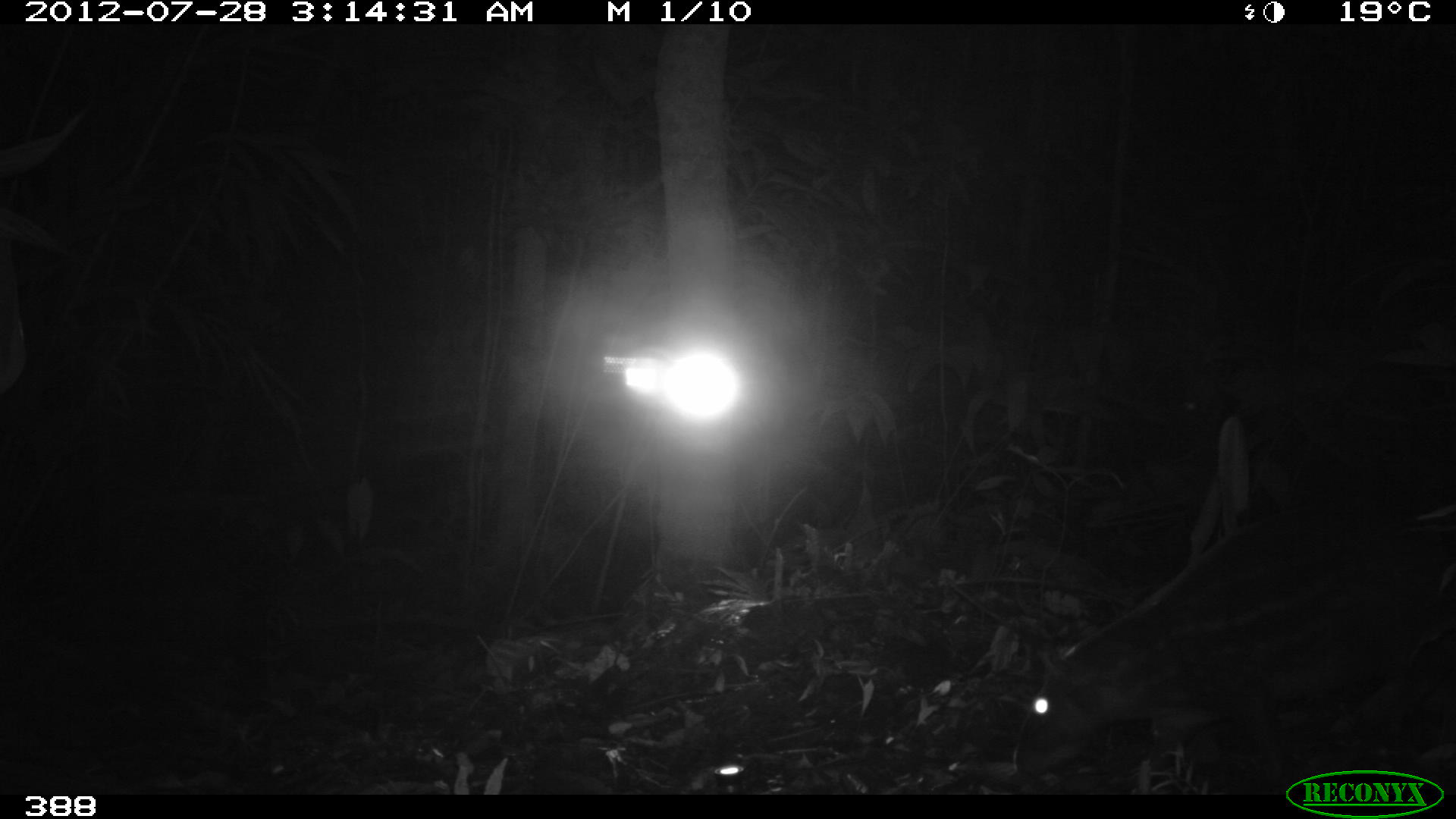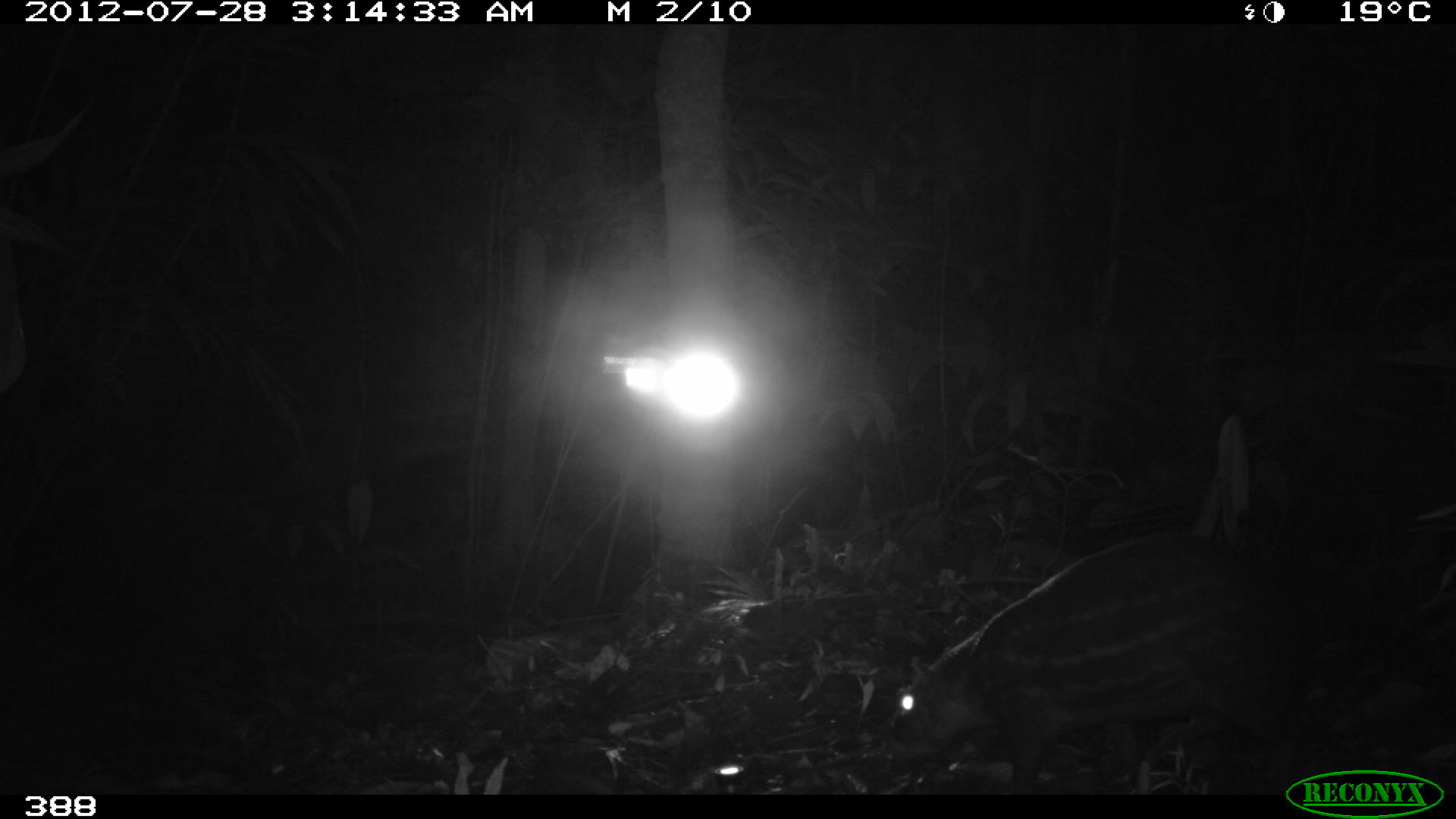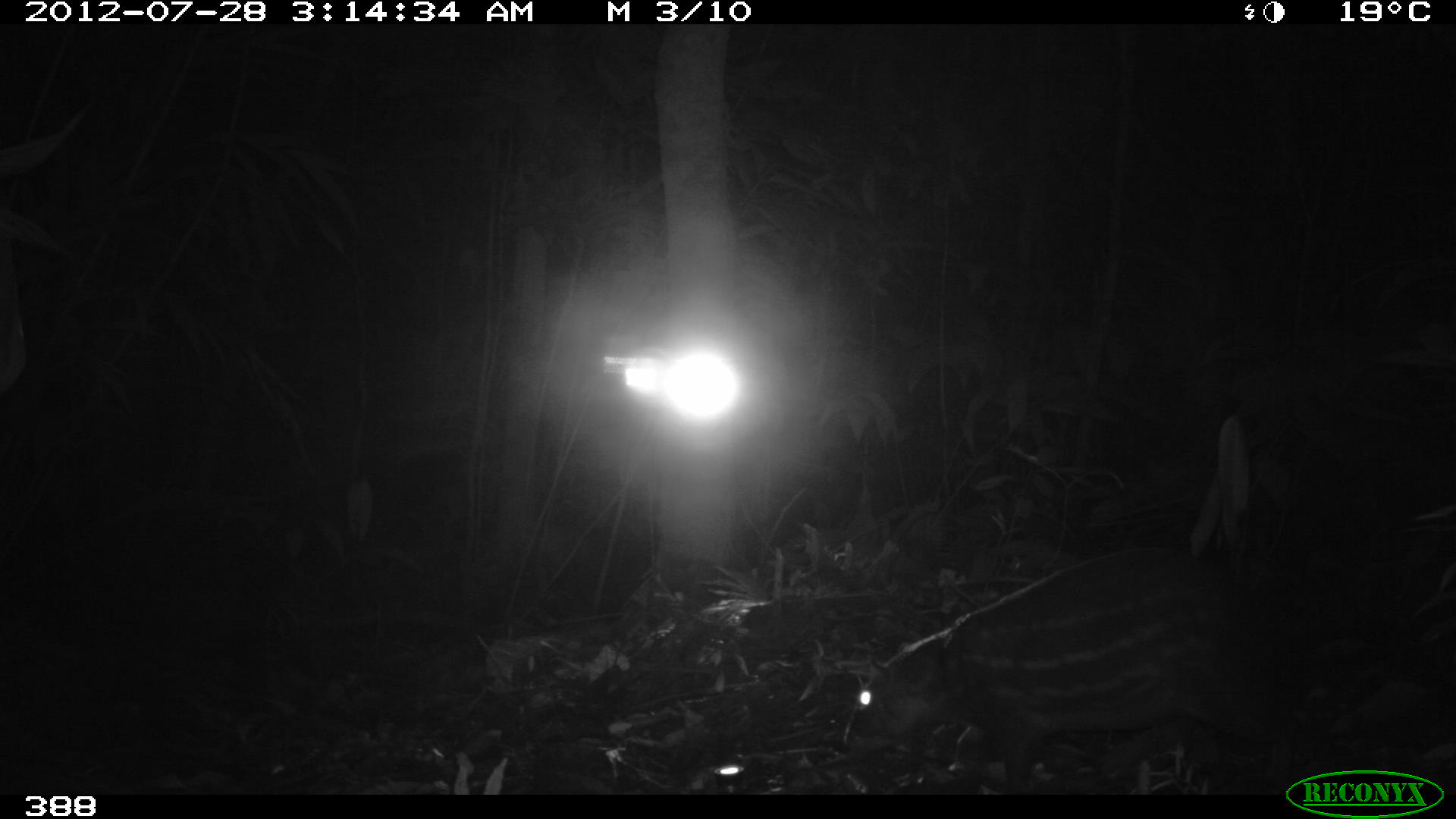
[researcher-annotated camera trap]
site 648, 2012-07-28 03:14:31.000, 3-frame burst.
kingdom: Animalia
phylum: Chordata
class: Mammalia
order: Rodentia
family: Cuniculidae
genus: Cuniculus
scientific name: Cuniculus paca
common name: spotted paca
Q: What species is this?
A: Cuniculus paca (spotted paca).